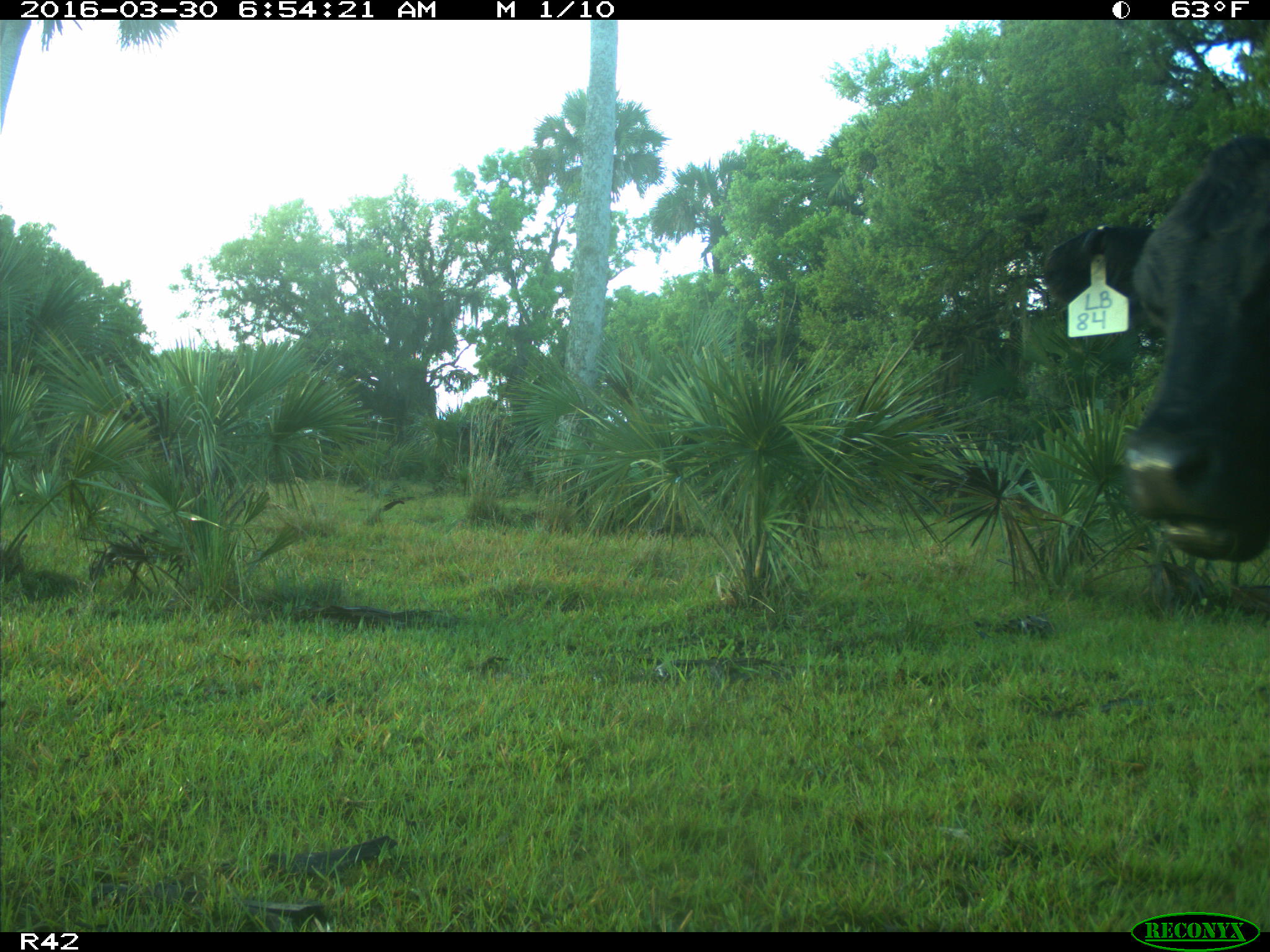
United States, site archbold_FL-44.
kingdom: Animalia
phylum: Chordata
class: Mammalia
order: Artiodactyla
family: Bovidae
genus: Bos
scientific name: Bos taurus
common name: domestic cow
Bos taurus (domestic cow).